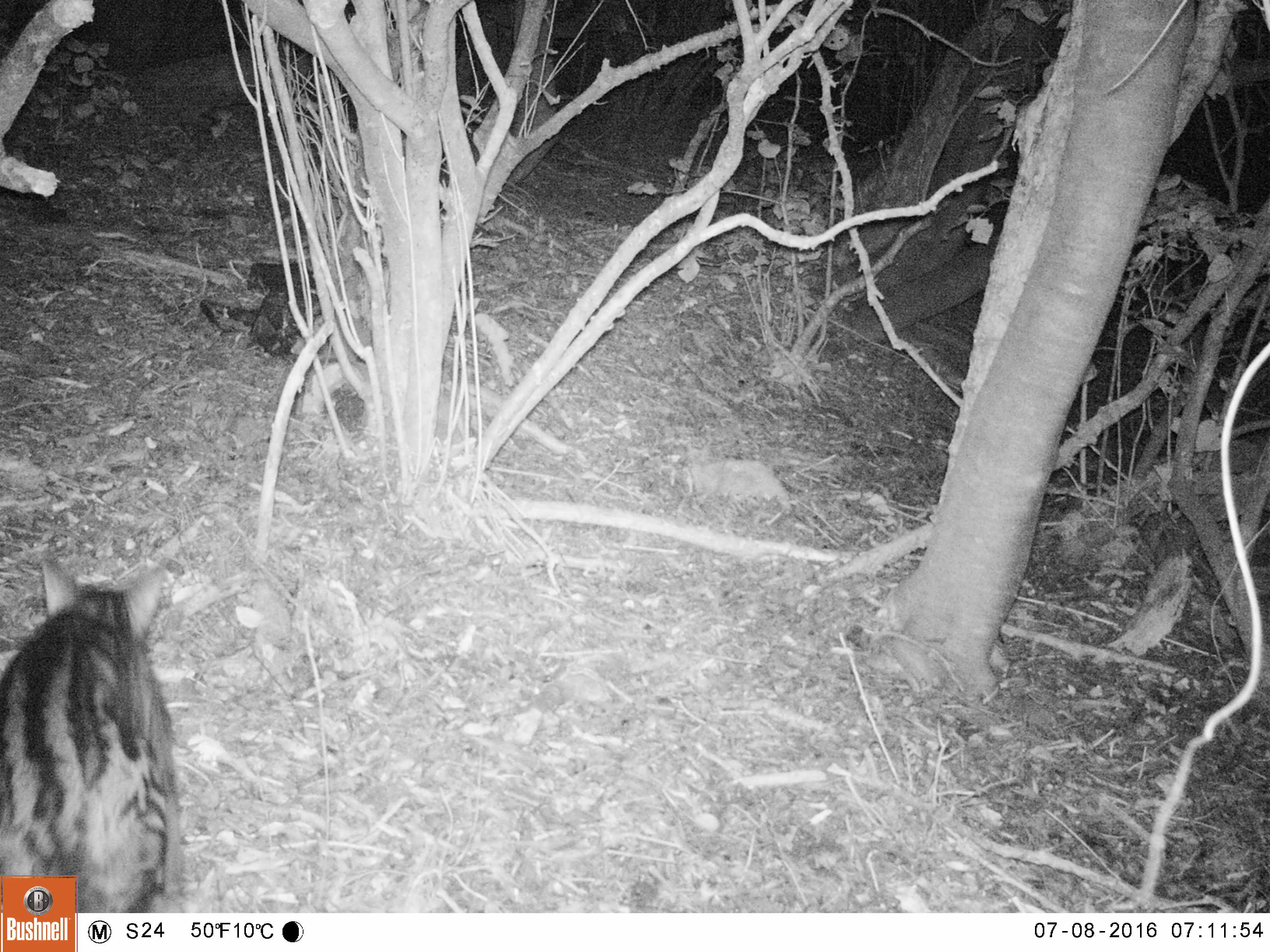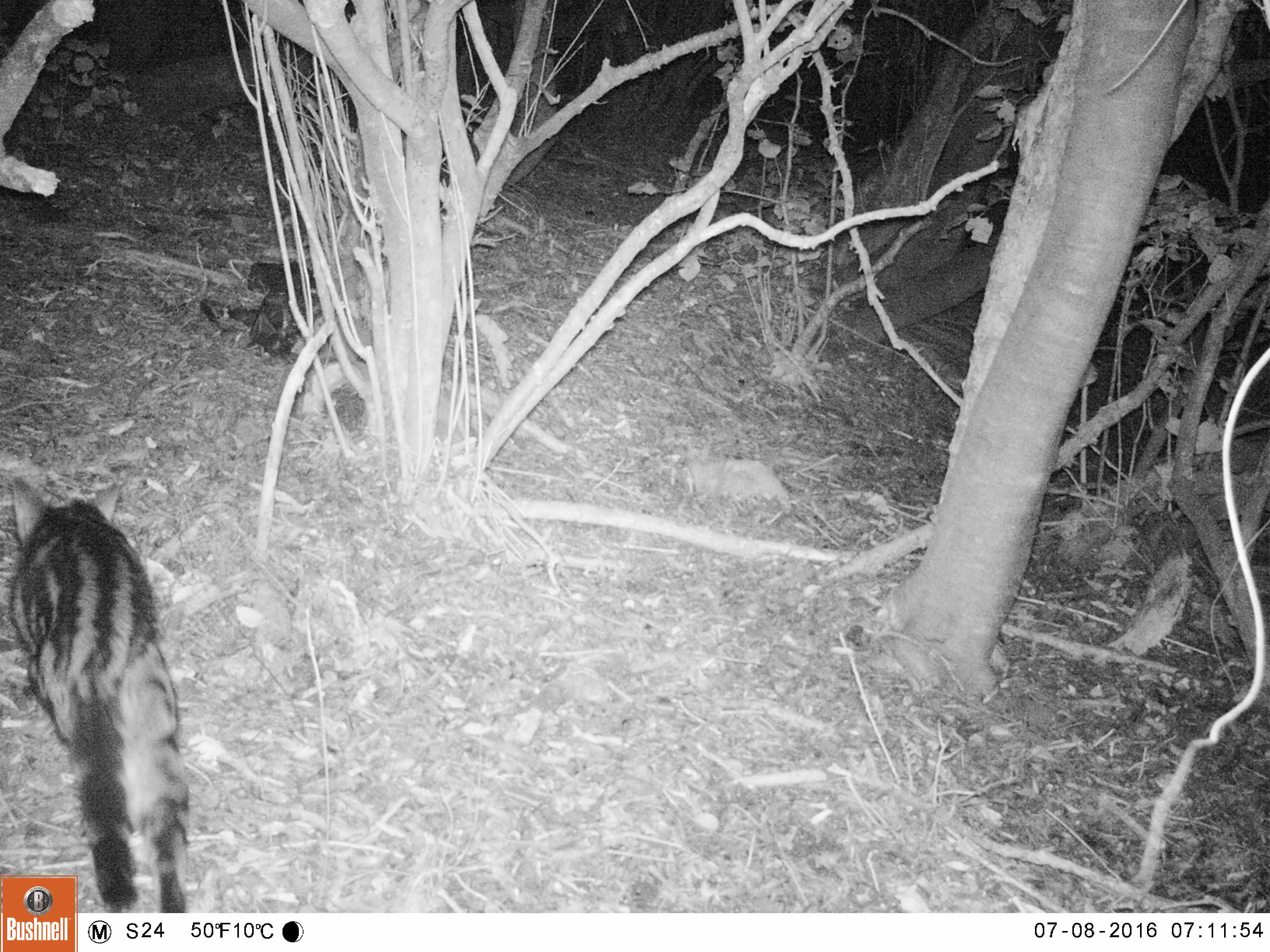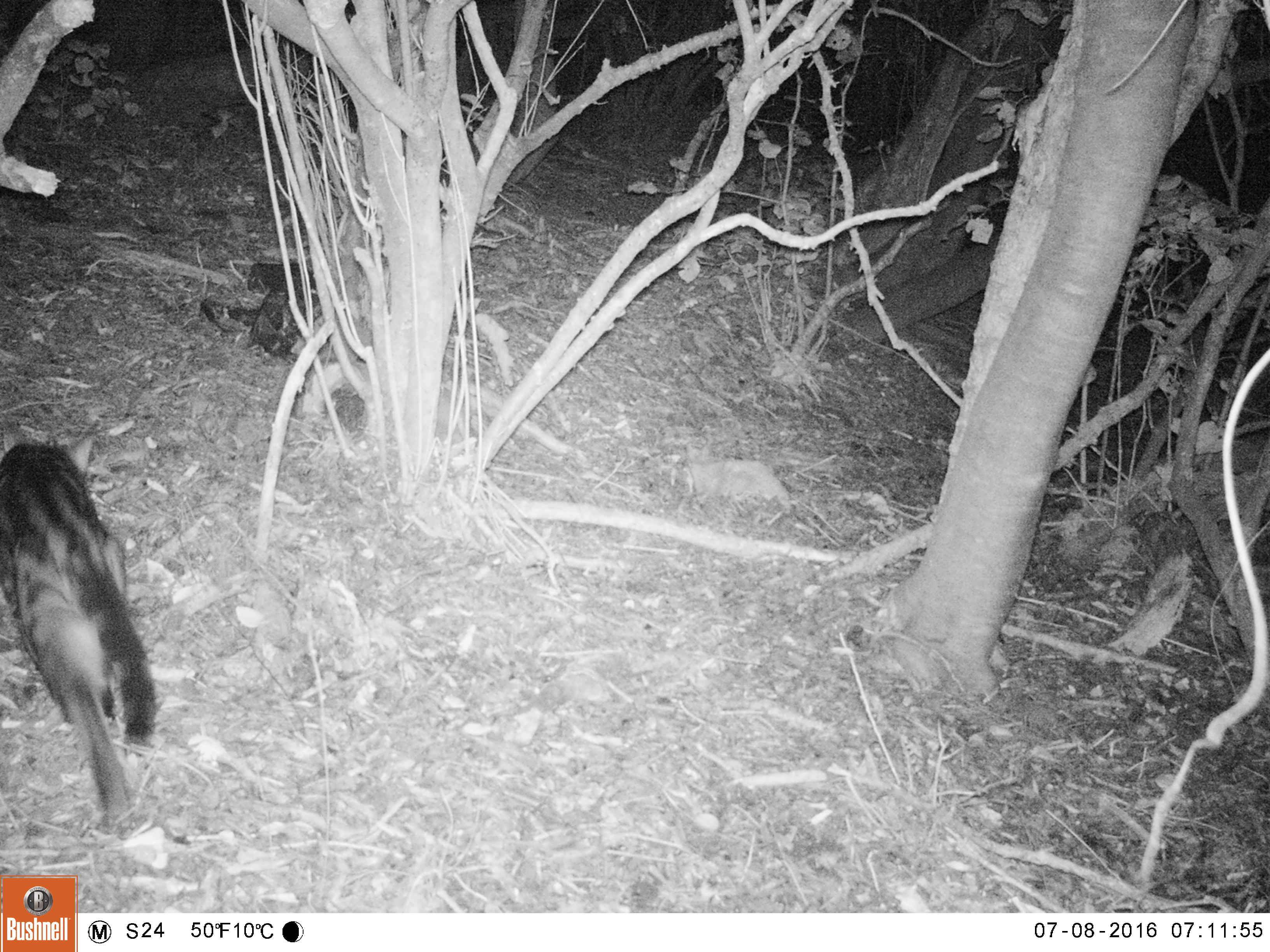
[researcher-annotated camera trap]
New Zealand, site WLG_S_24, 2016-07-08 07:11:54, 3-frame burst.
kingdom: Animalia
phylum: Chordata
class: Mammalia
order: Carnivora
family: Felidae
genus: Felis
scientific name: Felis catus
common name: domestic cat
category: cat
Cat (domestic cat) (Felis catus).